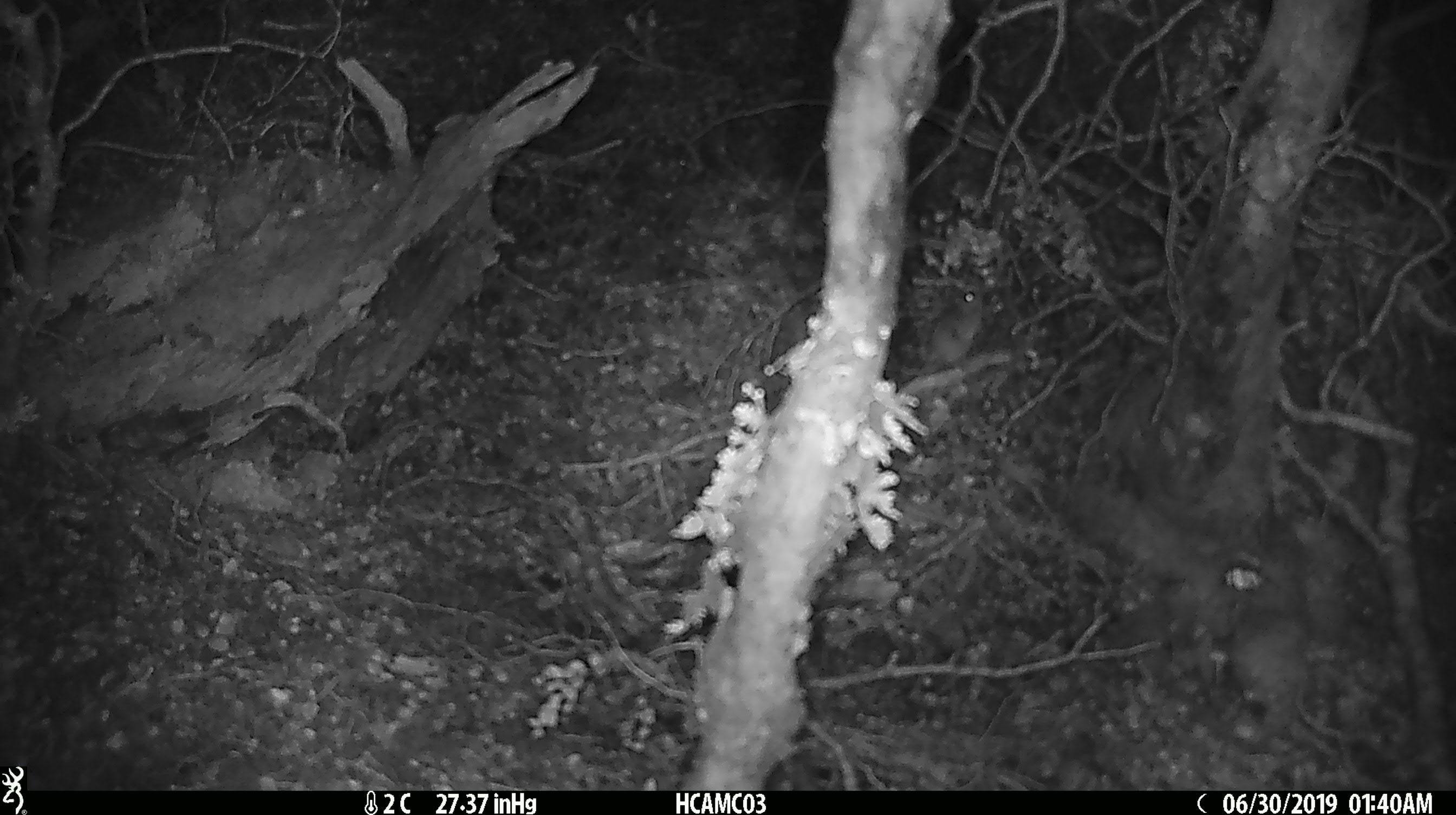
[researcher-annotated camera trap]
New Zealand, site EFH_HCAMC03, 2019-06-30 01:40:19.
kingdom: Animalia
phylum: Chordata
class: Mammalia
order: Rodentia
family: Muridae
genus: Mus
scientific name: Mus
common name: mouse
Mouse (Mus).